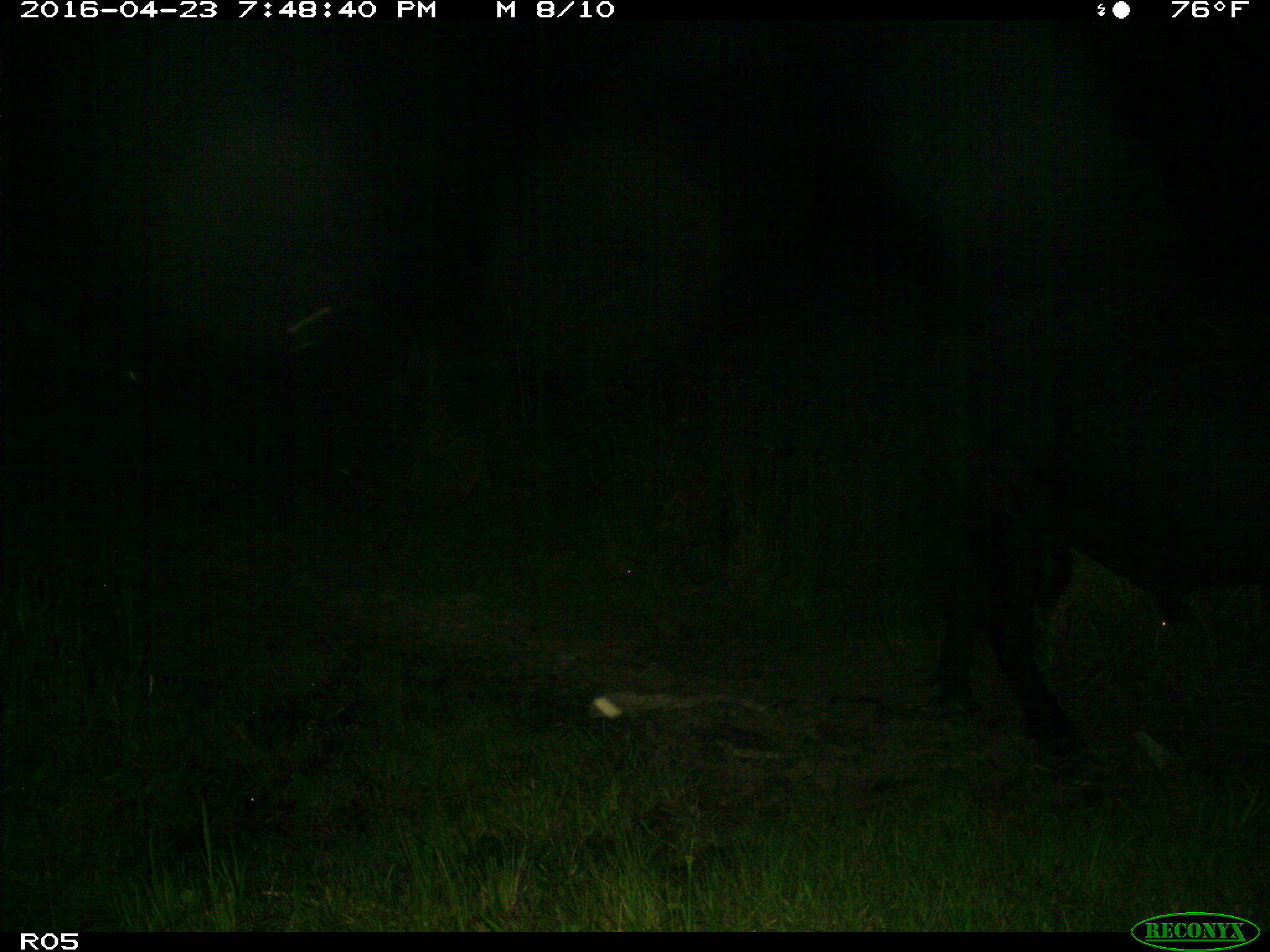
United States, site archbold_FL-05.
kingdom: Animalia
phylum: Chordata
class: Mammalia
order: Artiodactyla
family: Bovidae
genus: Bos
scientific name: Bos taurus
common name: domestic cow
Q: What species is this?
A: Bos taurus (domestic cow).